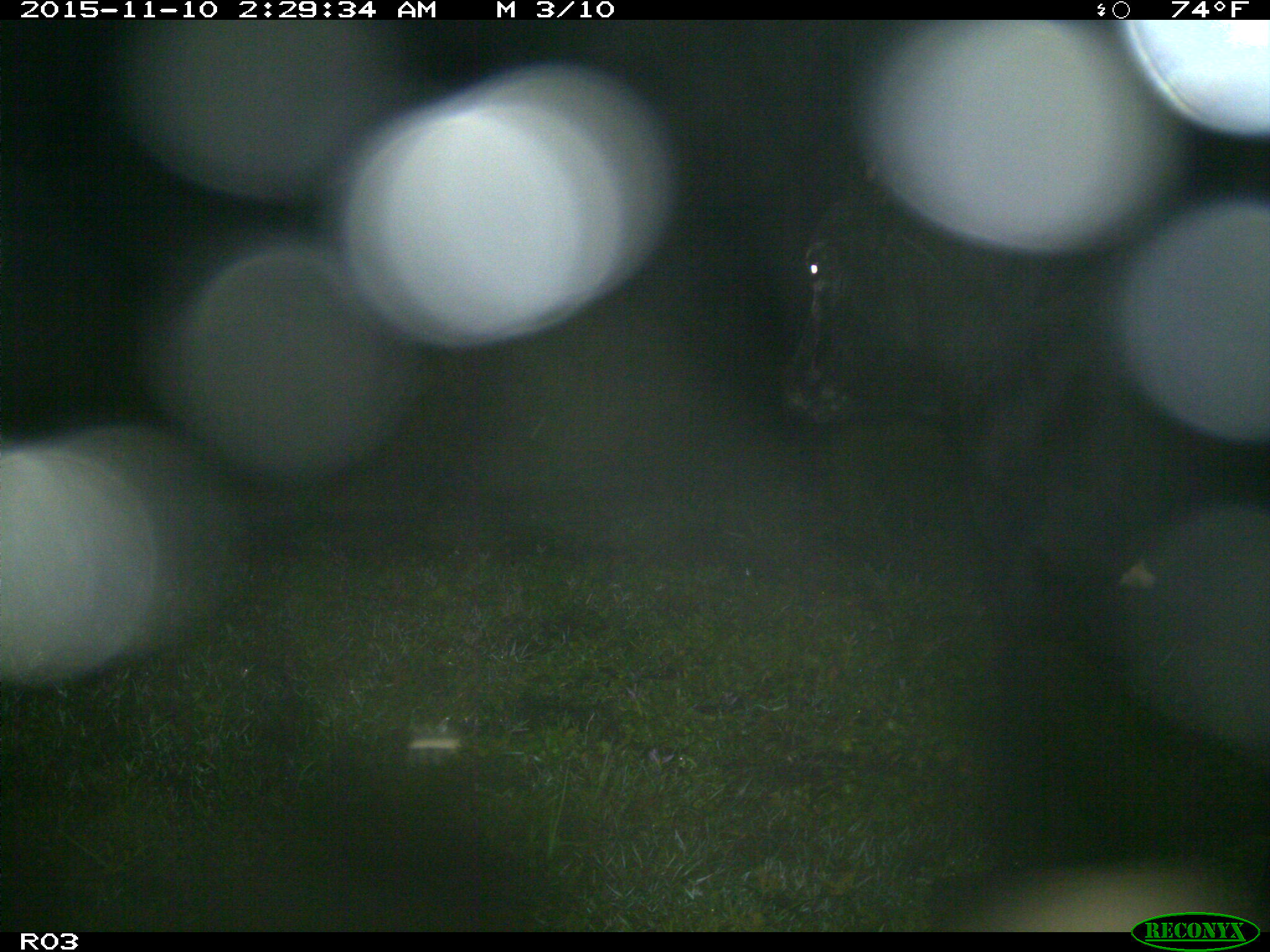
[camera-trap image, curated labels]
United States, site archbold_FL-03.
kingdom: Animalia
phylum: Chordata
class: Mammalia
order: Artiodactyla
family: Bovidae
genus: Bos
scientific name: Bos taurus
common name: domestic cow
Bos taurus (domestic cow).